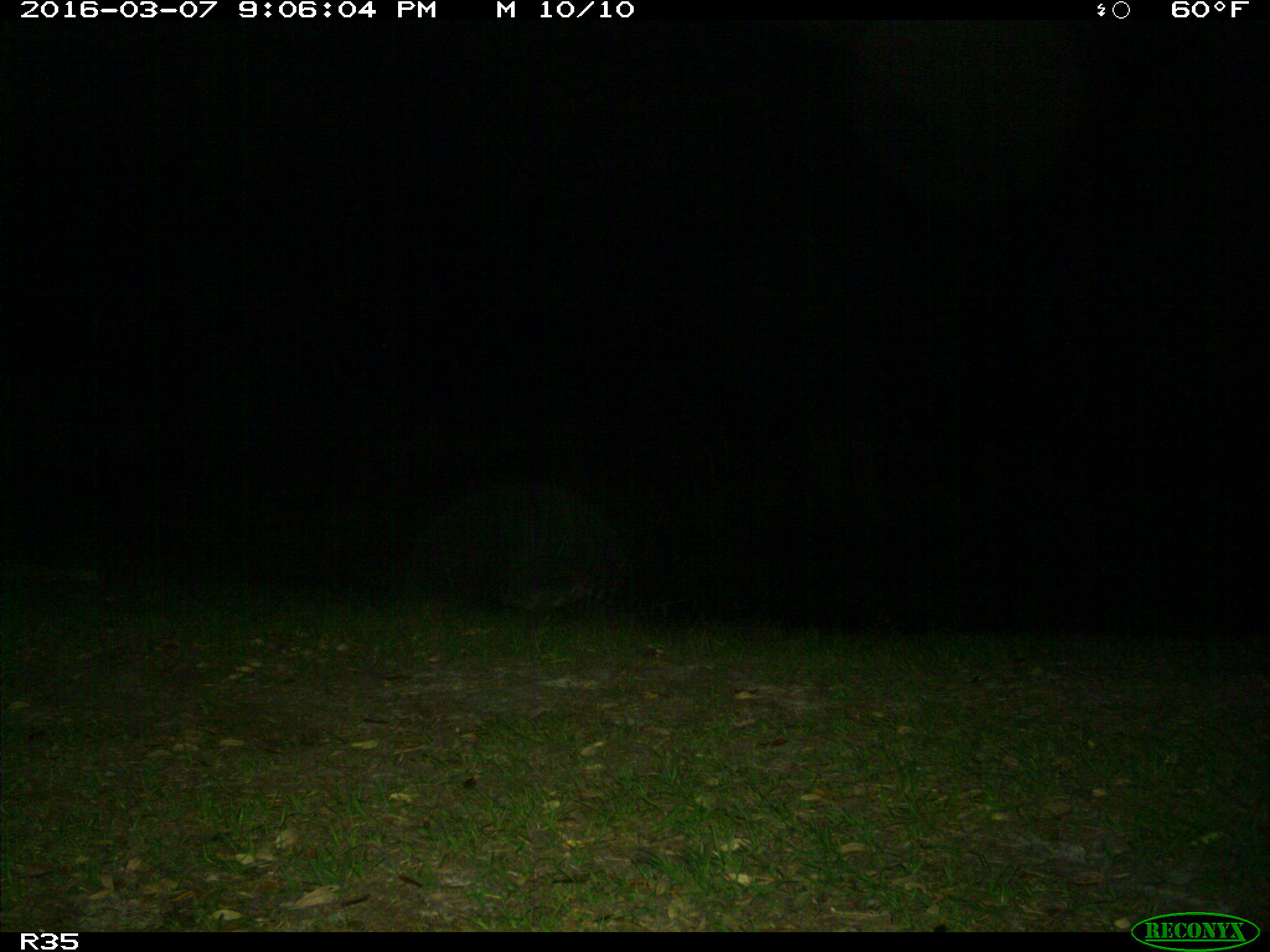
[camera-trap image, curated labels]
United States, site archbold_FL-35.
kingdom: Animalia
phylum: Chordata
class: Mammalia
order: Carnivora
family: Procyonidae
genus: Procyon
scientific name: Procyon lotor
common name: common raccoon